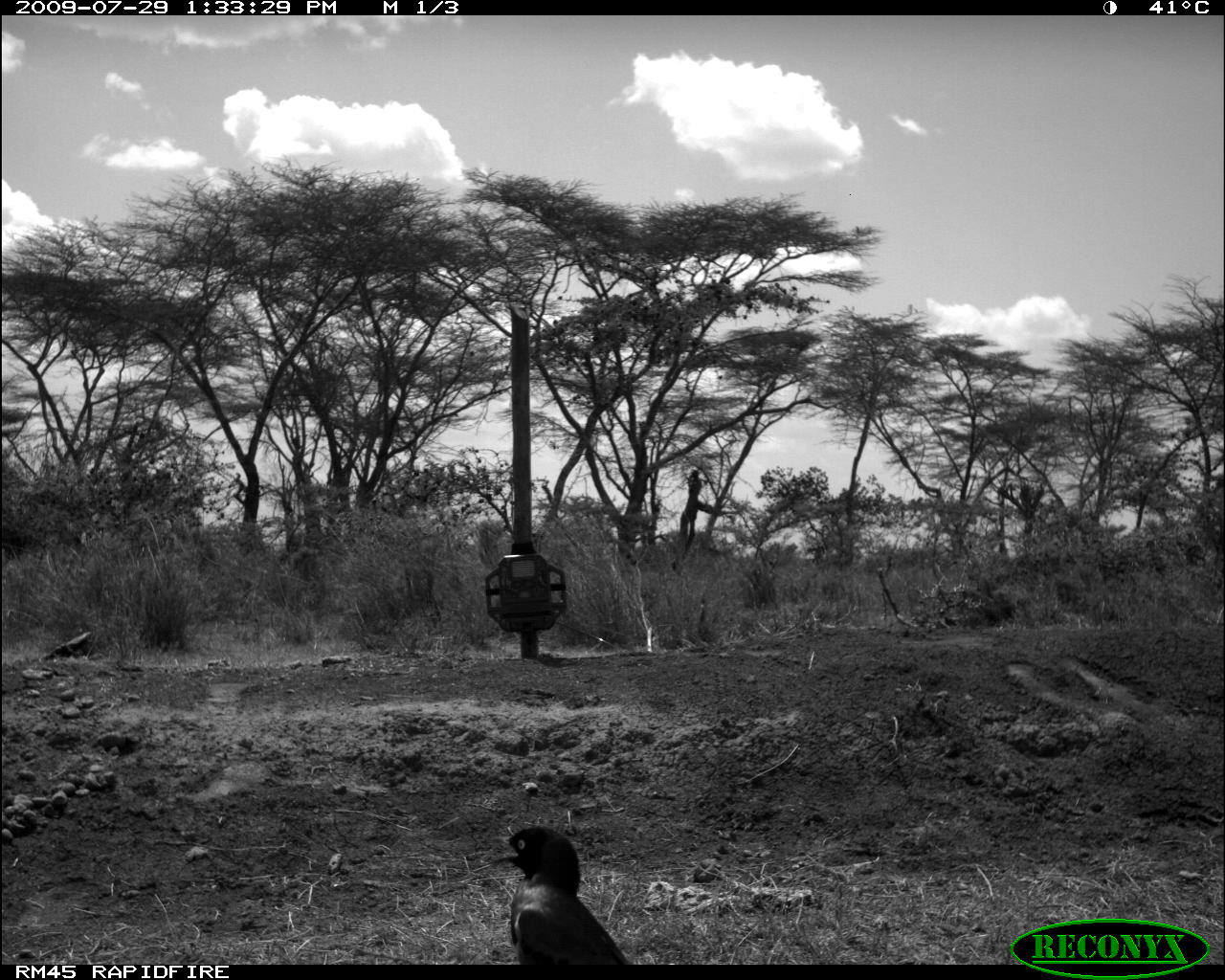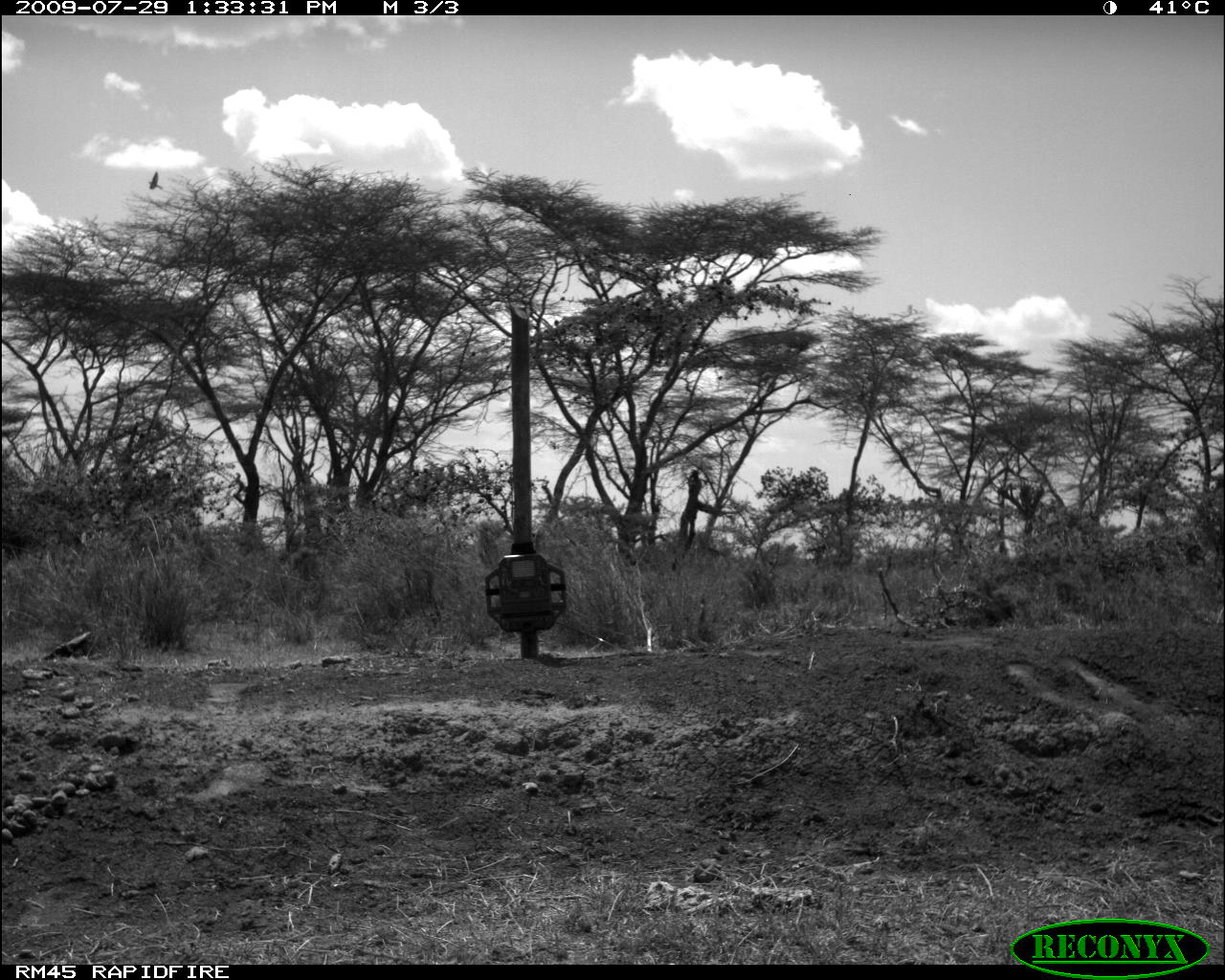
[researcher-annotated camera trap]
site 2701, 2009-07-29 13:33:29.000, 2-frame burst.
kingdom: Animalia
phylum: Chordata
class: Aves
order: Passeriformes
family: Sturnidae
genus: Lamprotornis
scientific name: Lamprotornis superbus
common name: superb starling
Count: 1.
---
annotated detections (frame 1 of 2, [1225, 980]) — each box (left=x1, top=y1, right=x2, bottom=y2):
lamprotornis superbus: (left=486, top=823, right=630, bottom=963)